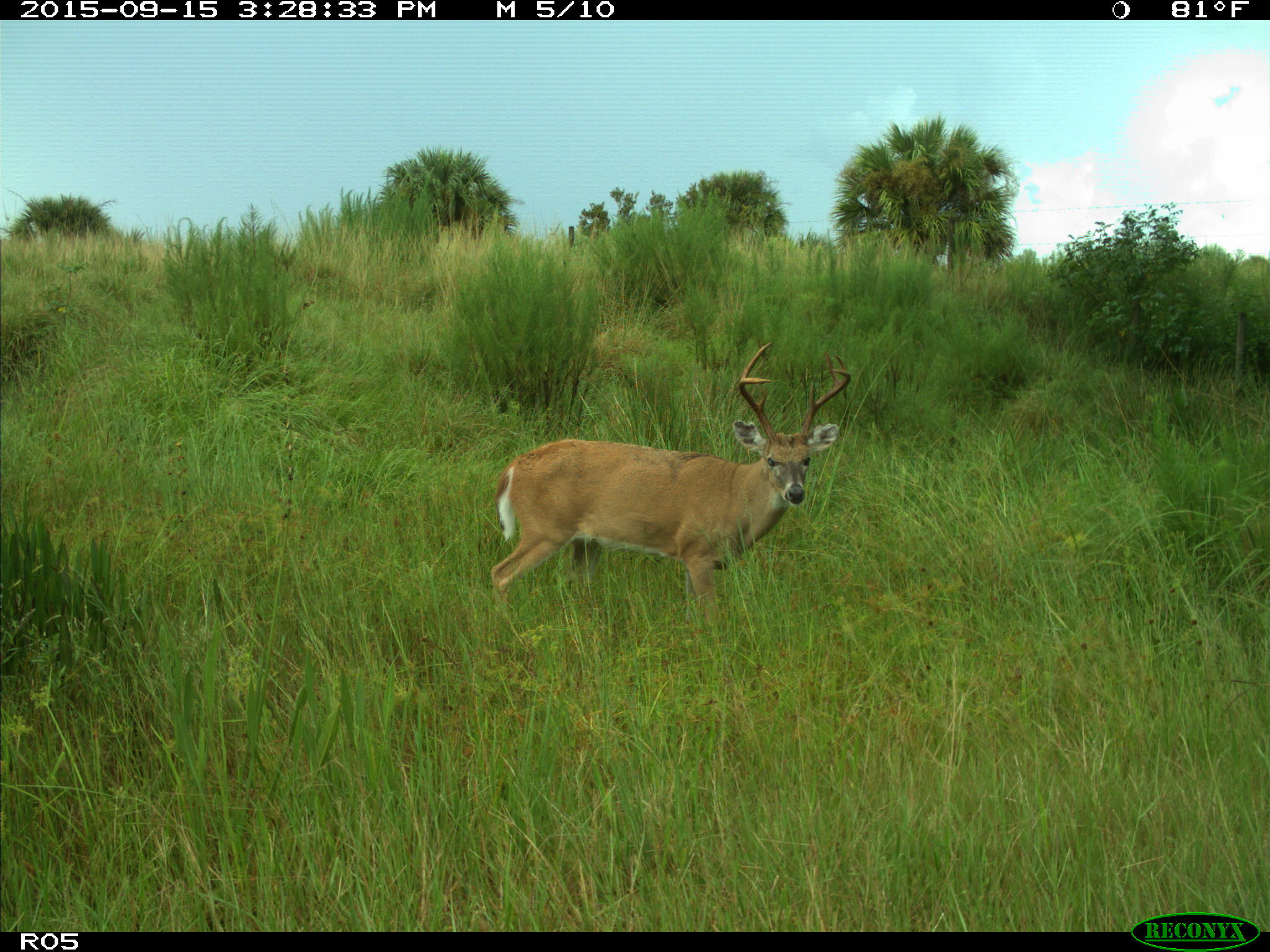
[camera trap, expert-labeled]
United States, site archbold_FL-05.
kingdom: Animalia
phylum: Chordata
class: Mammalia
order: Artiodactyla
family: Cervidae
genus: Odocoileus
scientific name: Odocoileus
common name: deer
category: unidentified deer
Unidentified deer (deer) (Odocoileus).